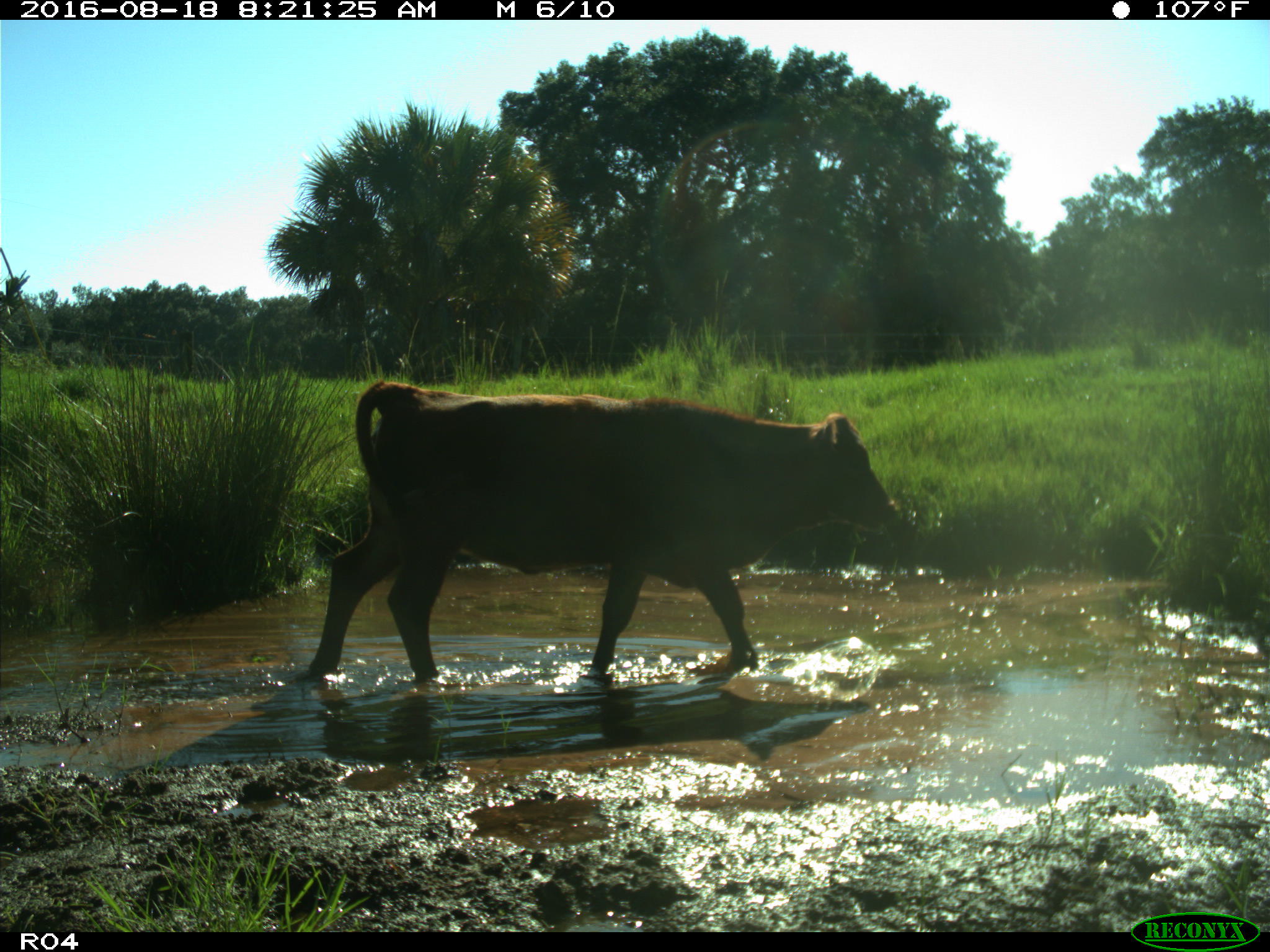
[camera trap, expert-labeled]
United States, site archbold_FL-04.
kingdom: Animalia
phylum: Chordata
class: Mammalia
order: Artiodactyla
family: Bovidae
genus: Bos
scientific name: Bos taurus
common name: domestic cow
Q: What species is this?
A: Bos taurus (domestic cow).